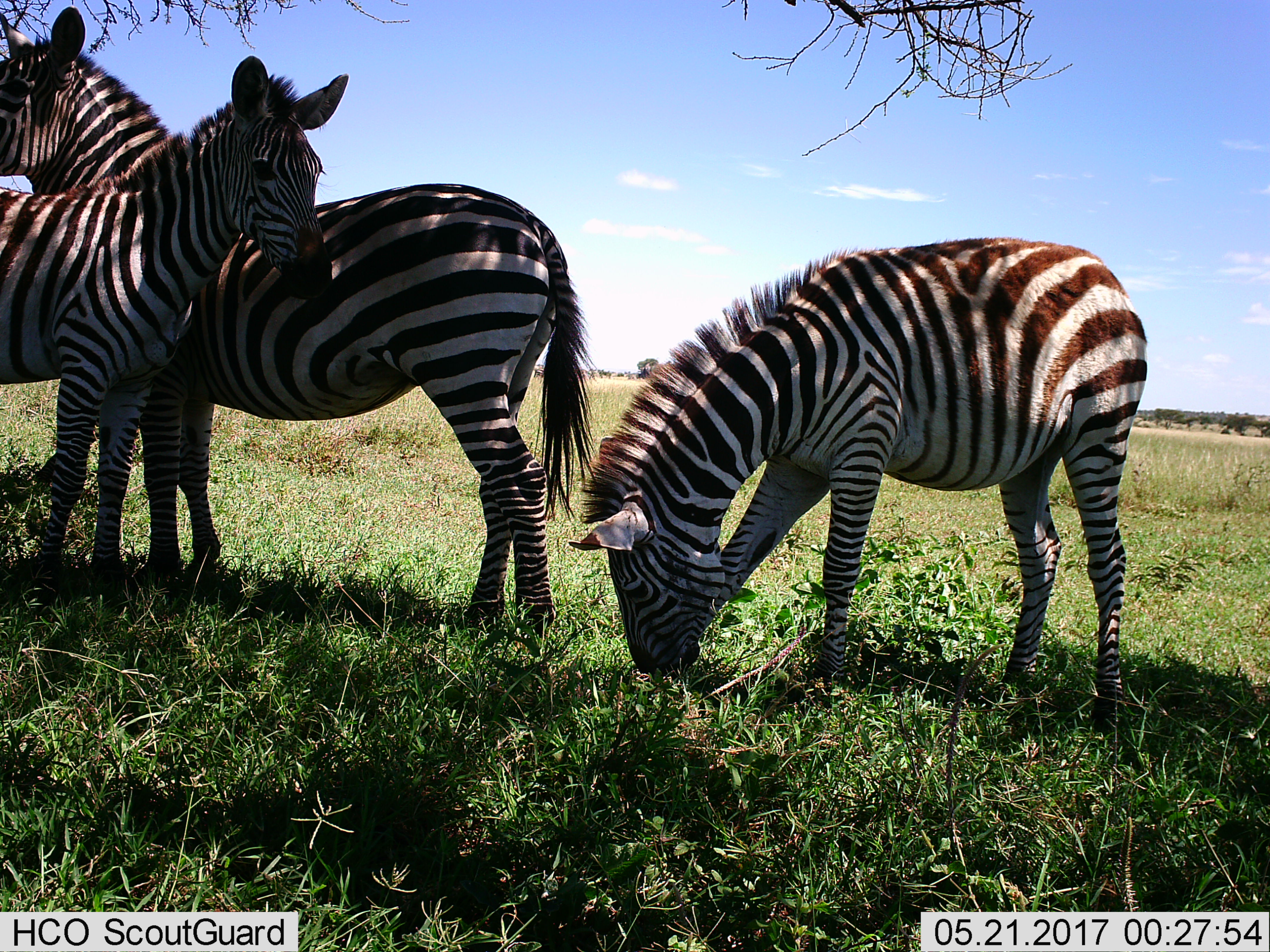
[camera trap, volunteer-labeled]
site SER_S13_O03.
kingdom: Animalia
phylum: Chordata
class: Mammalia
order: Perissodactyla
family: Equidae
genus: Equus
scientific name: Equus quagga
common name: plains zebra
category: zebraplains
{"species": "zebraplains (plains zebra) (Equus quagga)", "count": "3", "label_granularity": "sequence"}